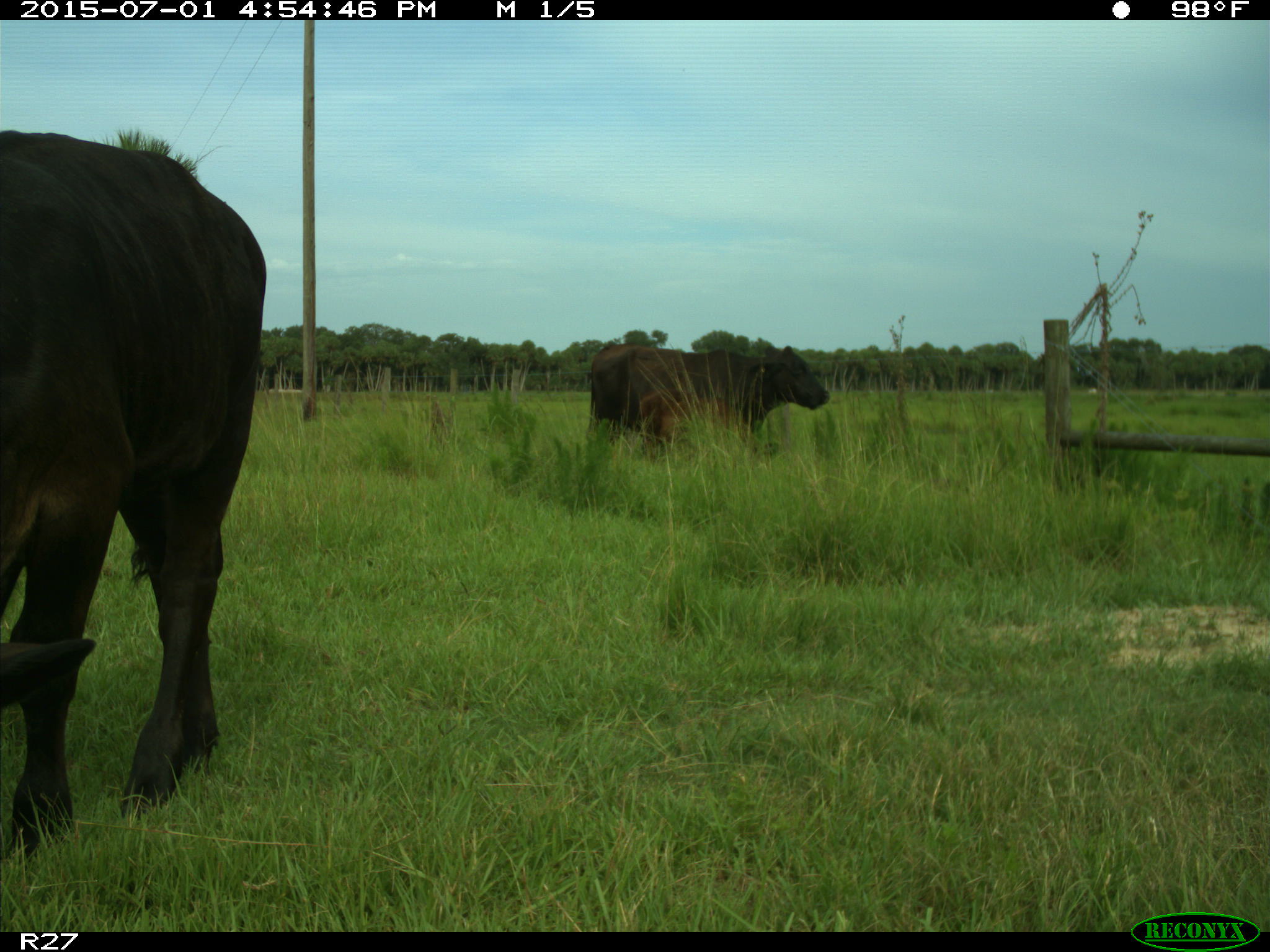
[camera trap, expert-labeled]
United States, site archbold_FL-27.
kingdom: Animalia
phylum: Chordata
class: Mammalia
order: Artiodactyla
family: Bovidae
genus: Bos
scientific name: Bos taurus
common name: domestic cow